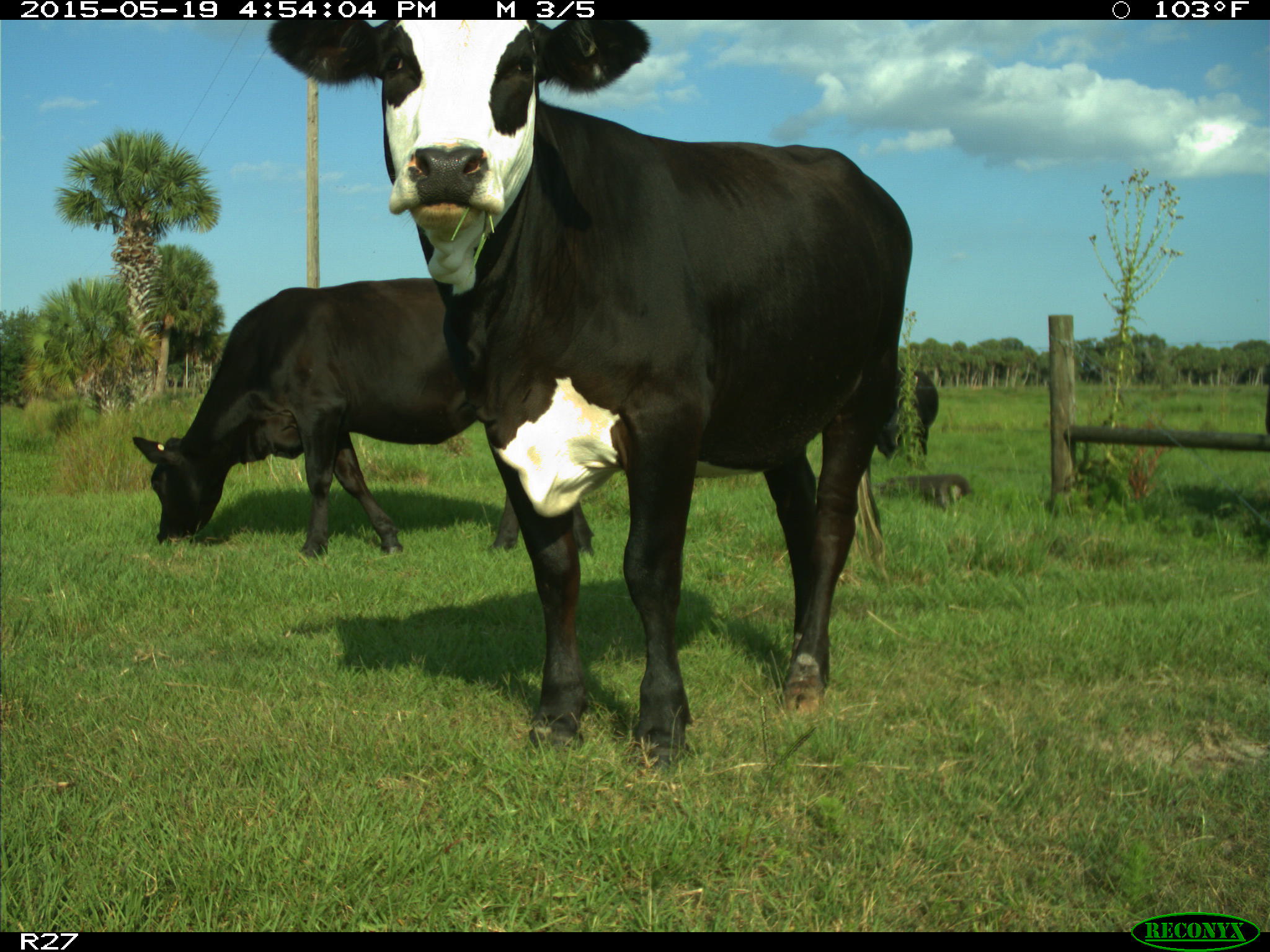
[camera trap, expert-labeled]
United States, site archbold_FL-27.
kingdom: Animalia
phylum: Chordata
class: Mammalia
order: Artiodactyla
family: Bovidae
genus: Bos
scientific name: Bos taurus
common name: domestic cow